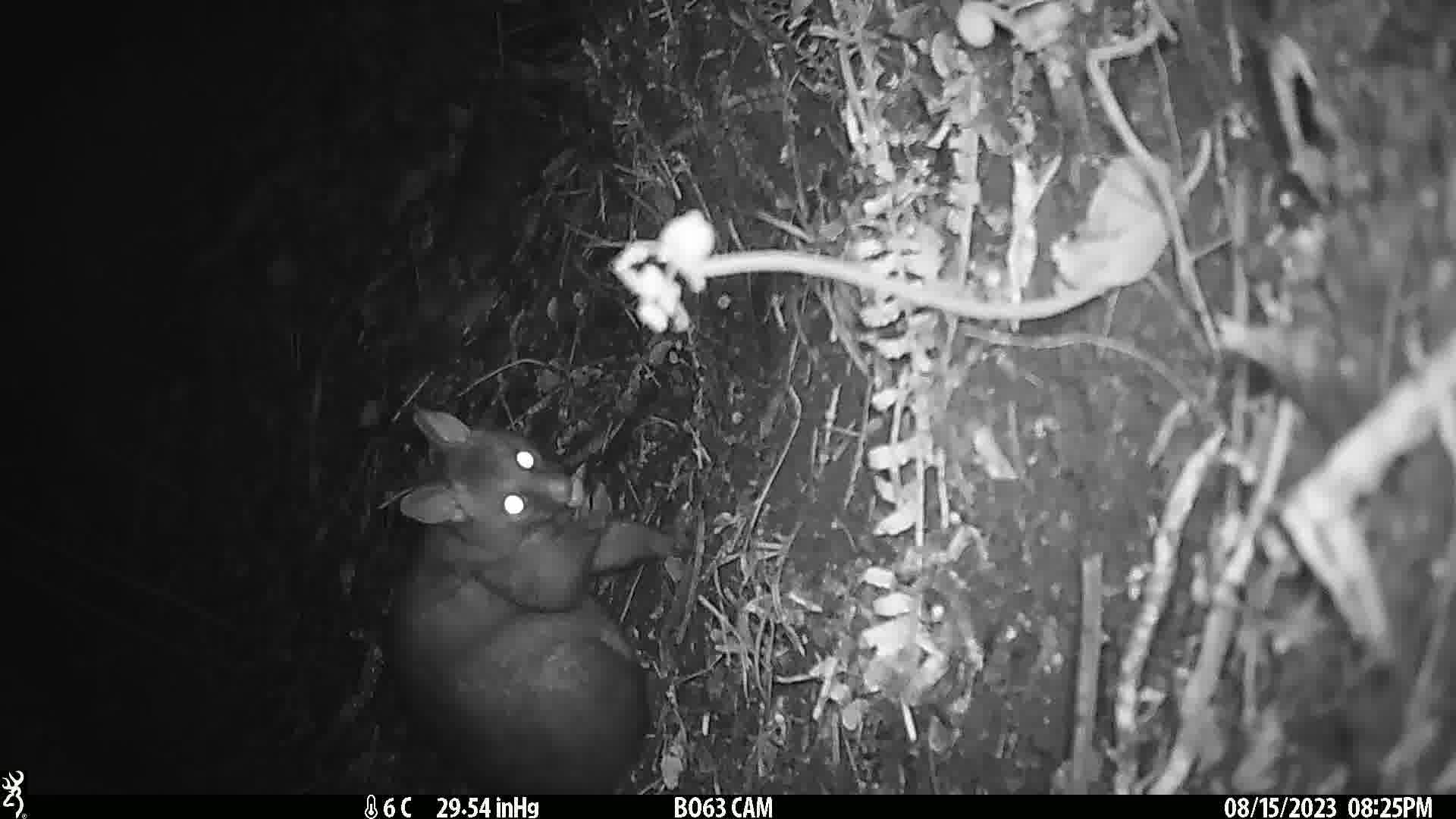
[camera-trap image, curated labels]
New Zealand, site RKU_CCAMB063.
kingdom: Animalia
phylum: Chordata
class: Mammalia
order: Diprotodontia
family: Phalangeridae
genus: Trichosurus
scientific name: Trichosurus vulpecula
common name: common brushtail possum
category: possum